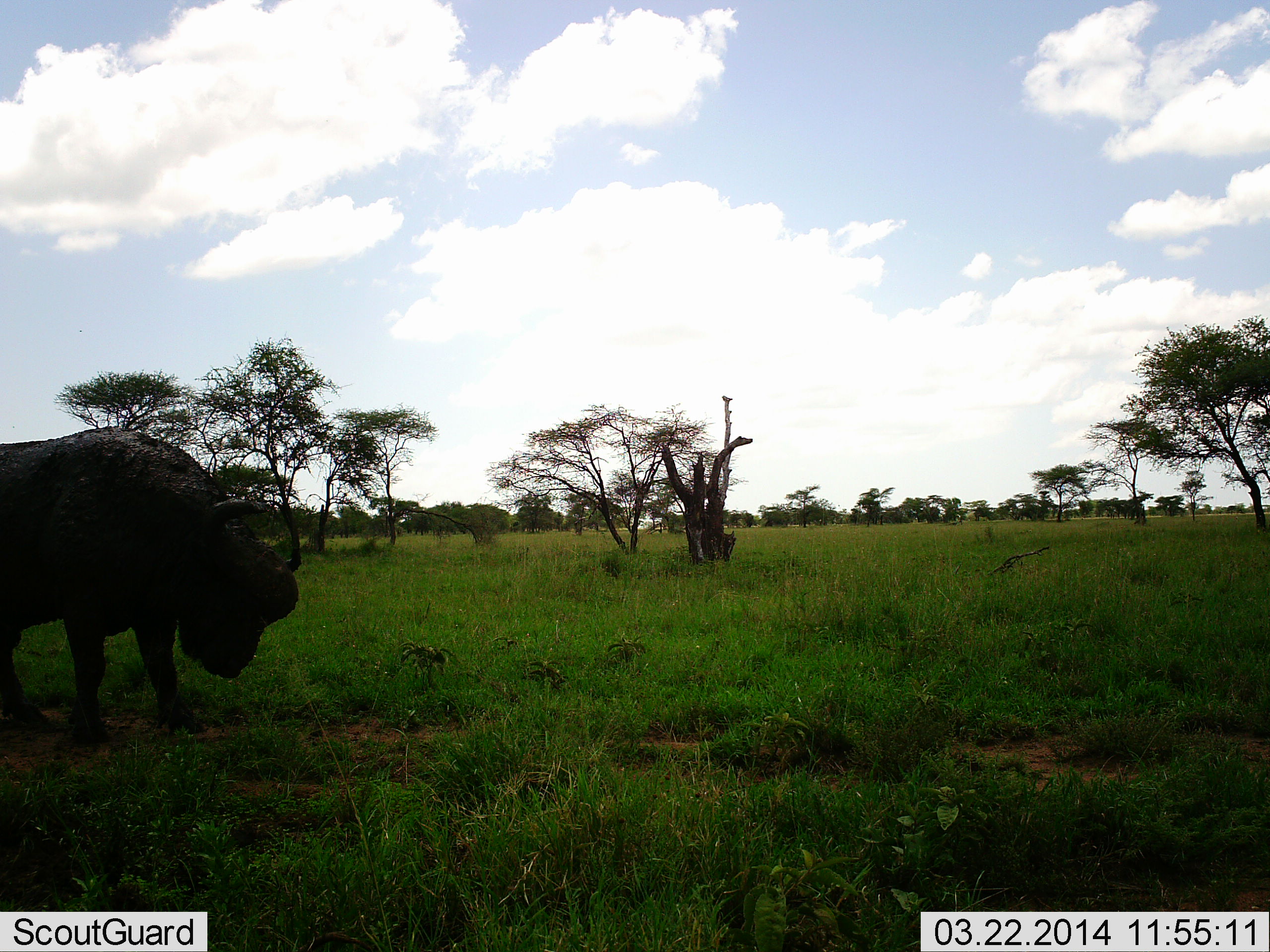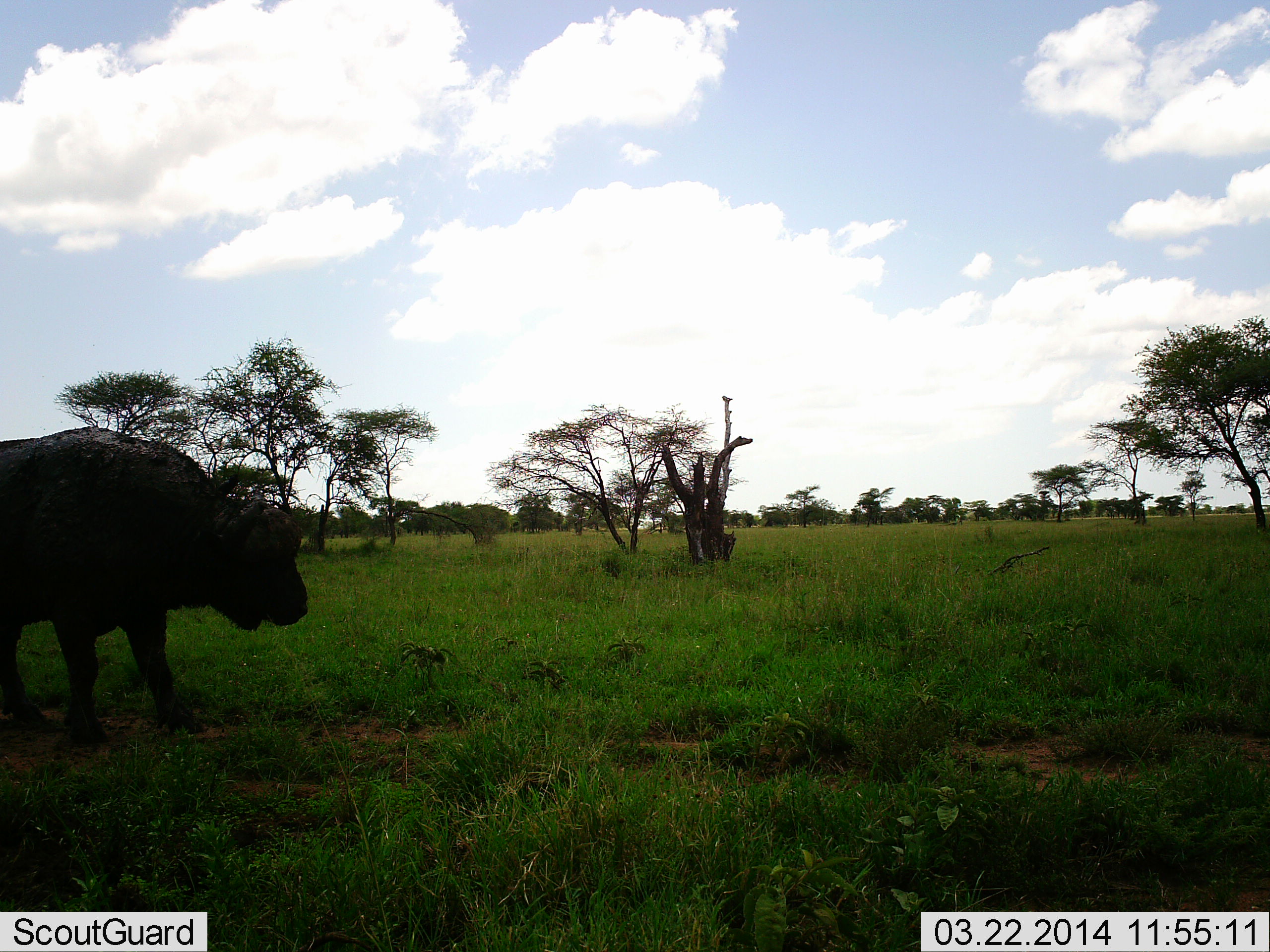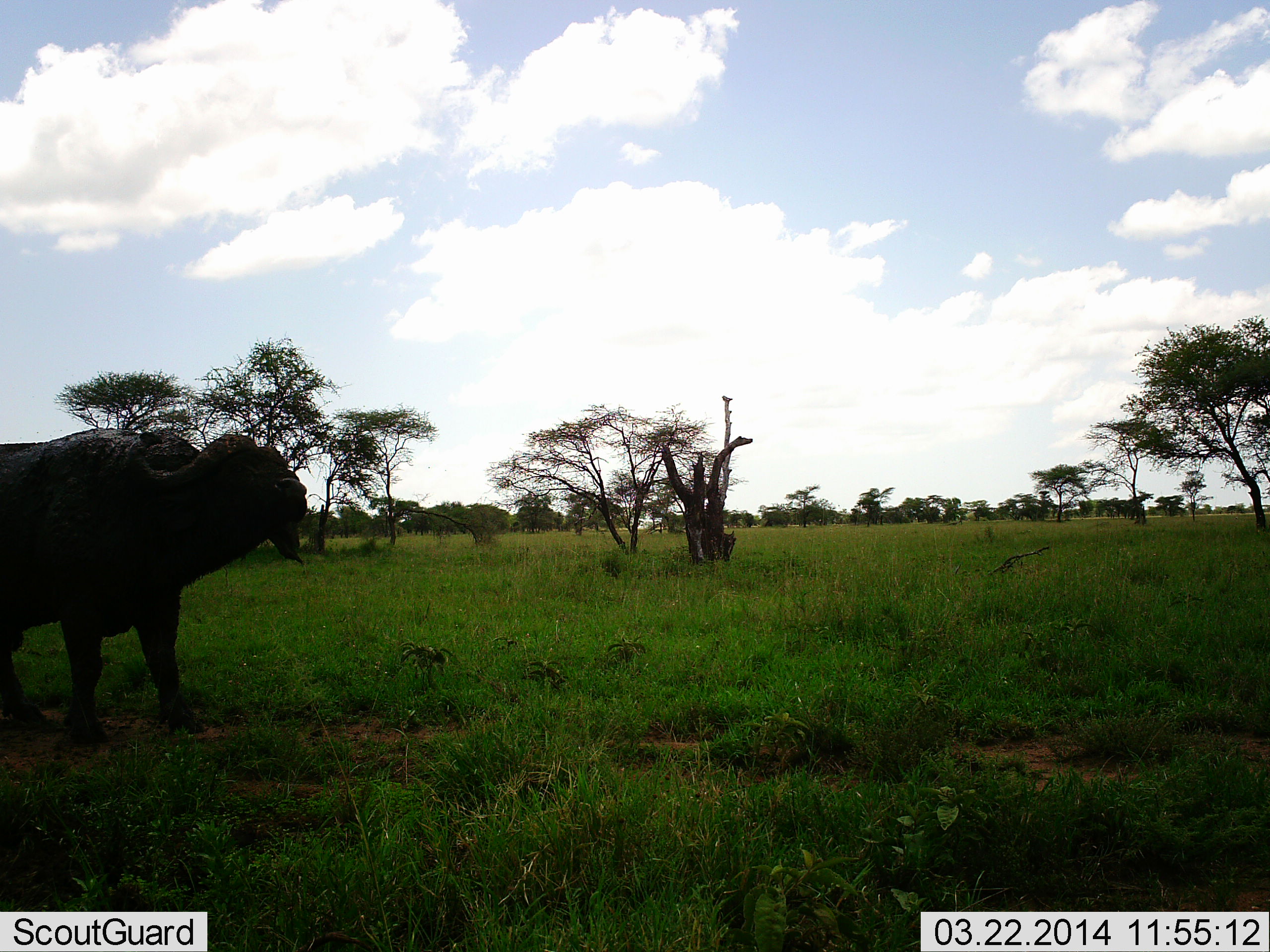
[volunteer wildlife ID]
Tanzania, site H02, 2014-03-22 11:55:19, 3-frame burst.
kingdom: Animalia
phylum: Chordata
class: Mammalia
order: Artiodactyla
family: Bovidae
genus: Syncerus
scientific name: Syncerus caffer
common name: cape buffalo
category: buffalo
Buffalo (cape buffalo) (Syncerus caffer), count 1. Behavior (volunteer vote fractions): standing 70%, resting 0%, moving 20%, interacting 0%. Young present (vote fraction): 0%. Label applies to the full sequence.